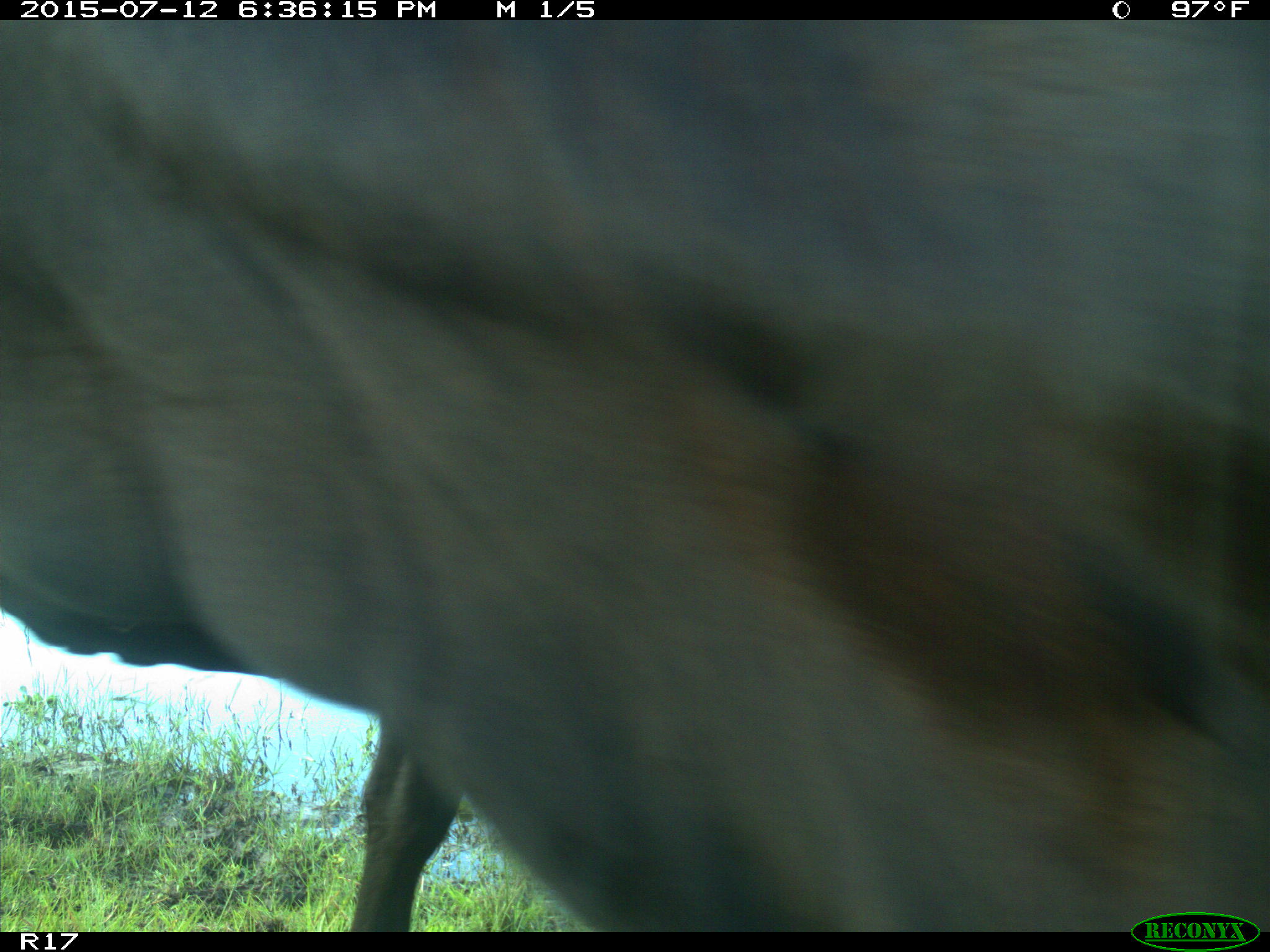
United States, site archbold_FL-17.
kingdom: Animalia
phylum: Chordata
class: Mammalia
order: Artiodactyla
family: Bovidae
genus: Bos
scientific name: Bos taurus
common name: domestic cow